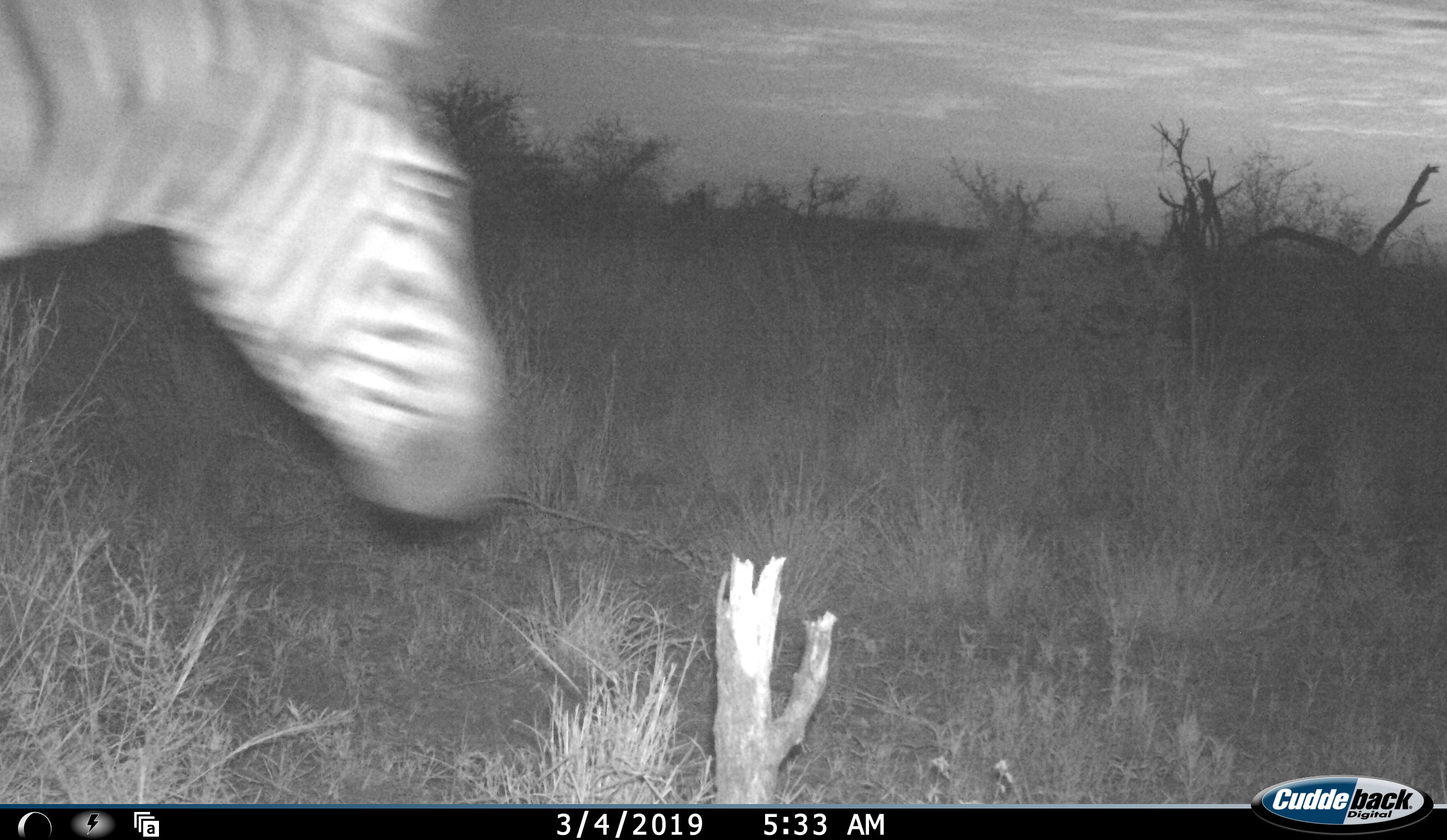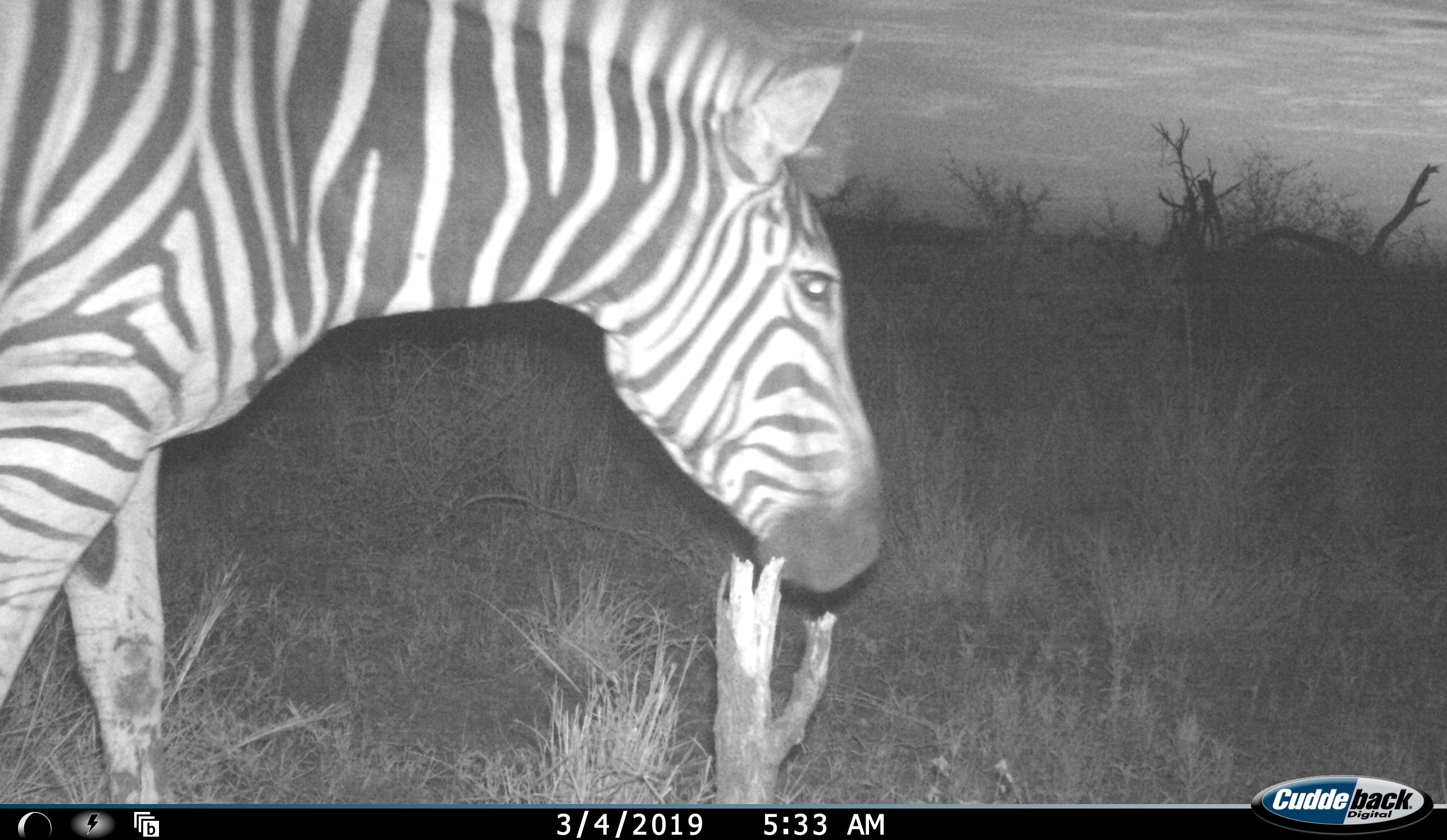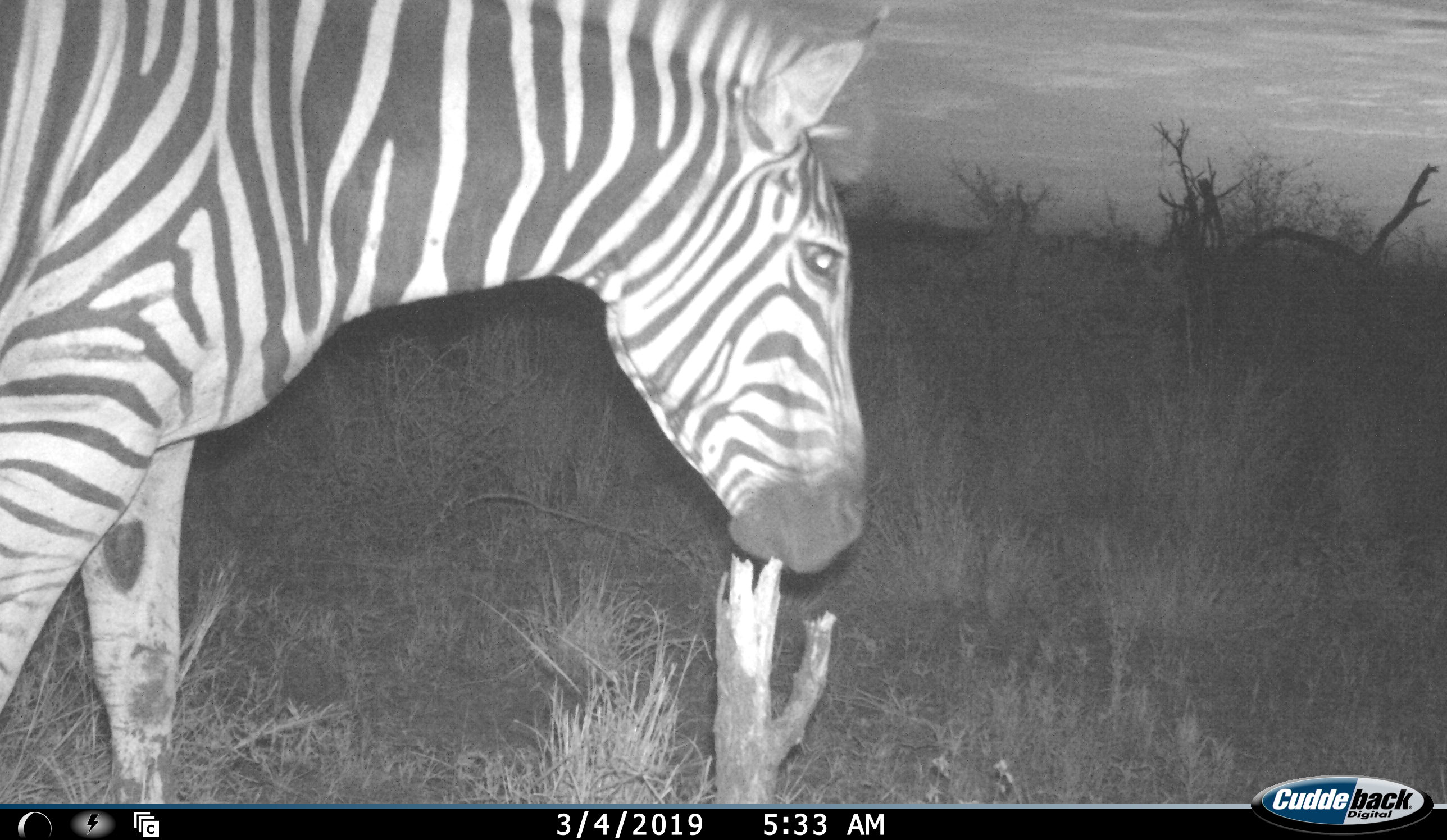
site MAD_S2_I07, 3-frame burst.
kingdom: Animalia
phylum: Chordata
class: Mammalia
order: Perissodactyla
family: Equidae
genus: Equus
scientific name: Equus quagga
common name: plains zebra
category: zebraplains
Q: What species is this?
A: Zebraplains (plains zebra) (Equus quagga).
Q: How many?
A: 1.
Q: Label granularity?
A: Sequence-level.